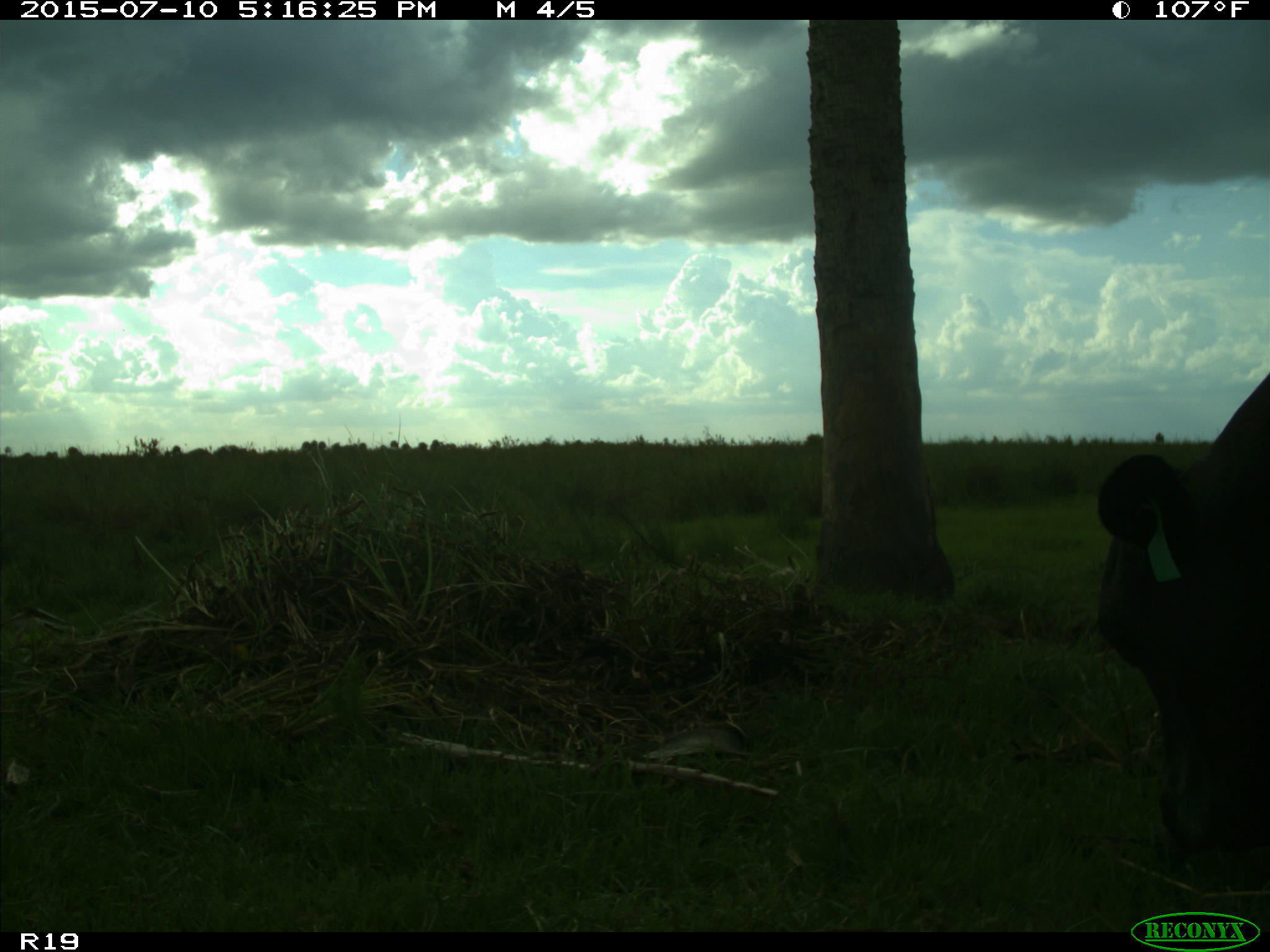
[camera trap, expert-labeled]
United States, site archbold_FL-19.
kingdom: Animalia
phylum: Chordata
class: Mammalia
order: Artiodactyla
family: Bovidae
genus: Bos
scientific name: Bos taurus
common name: domestic cow